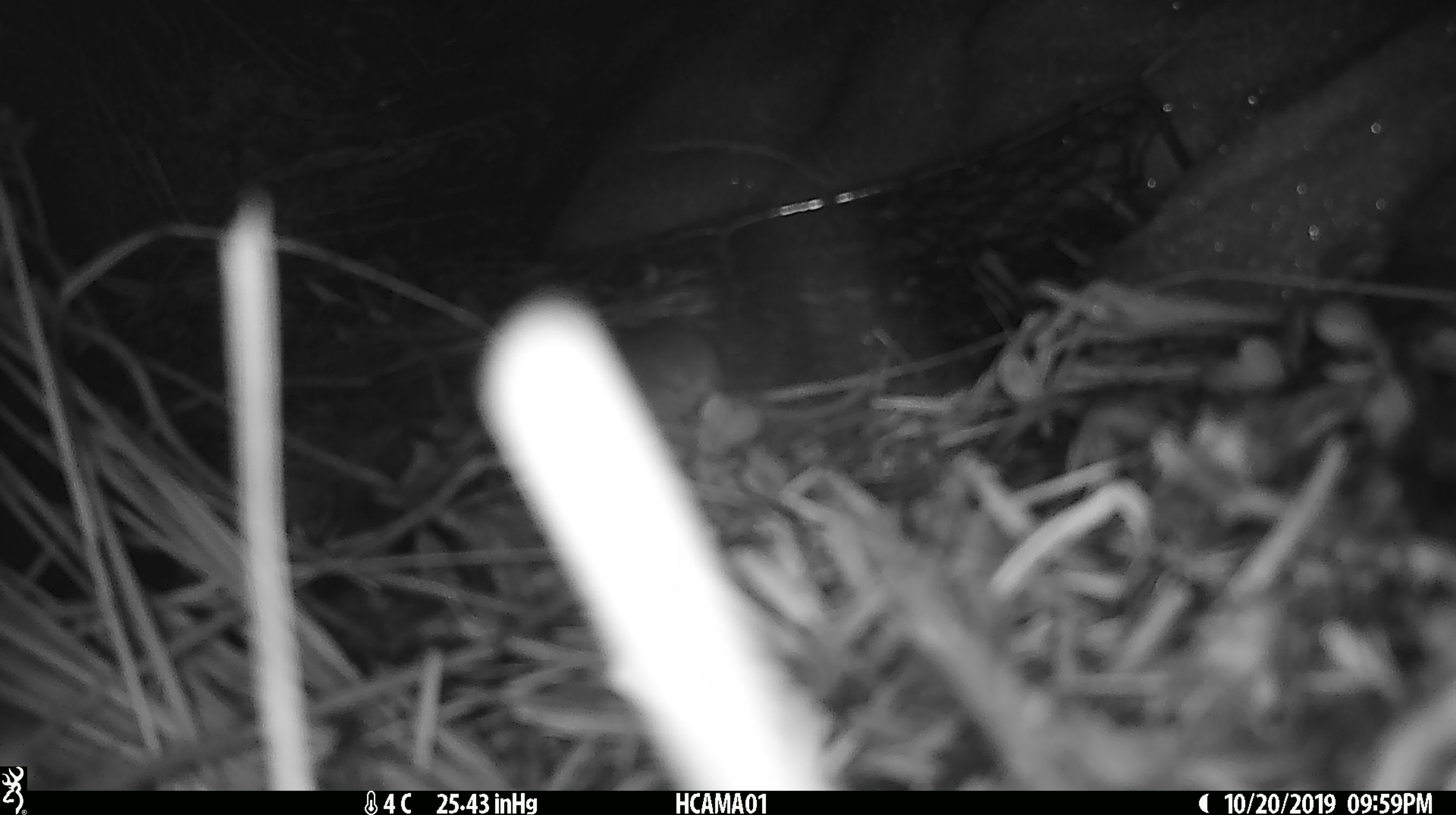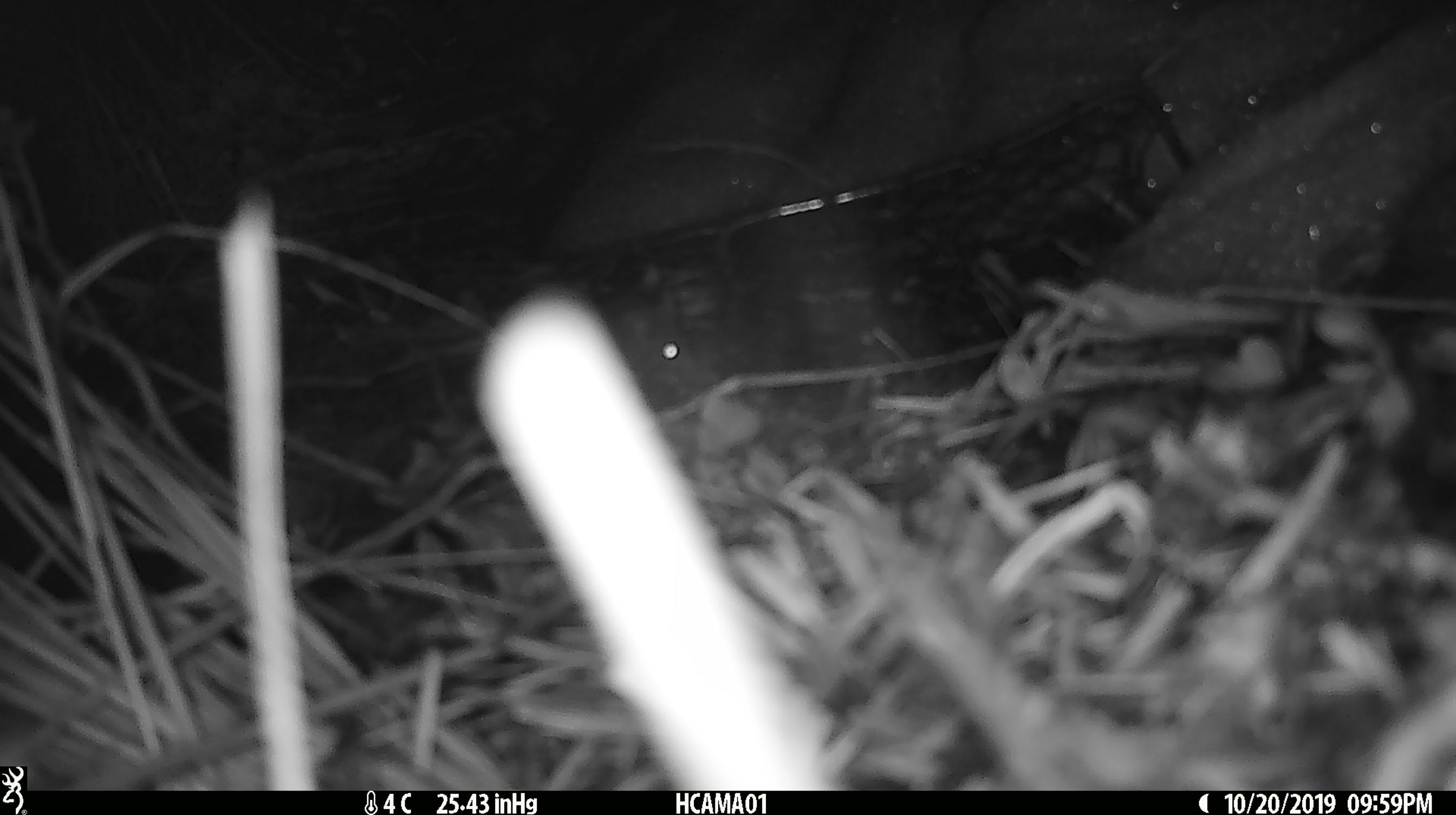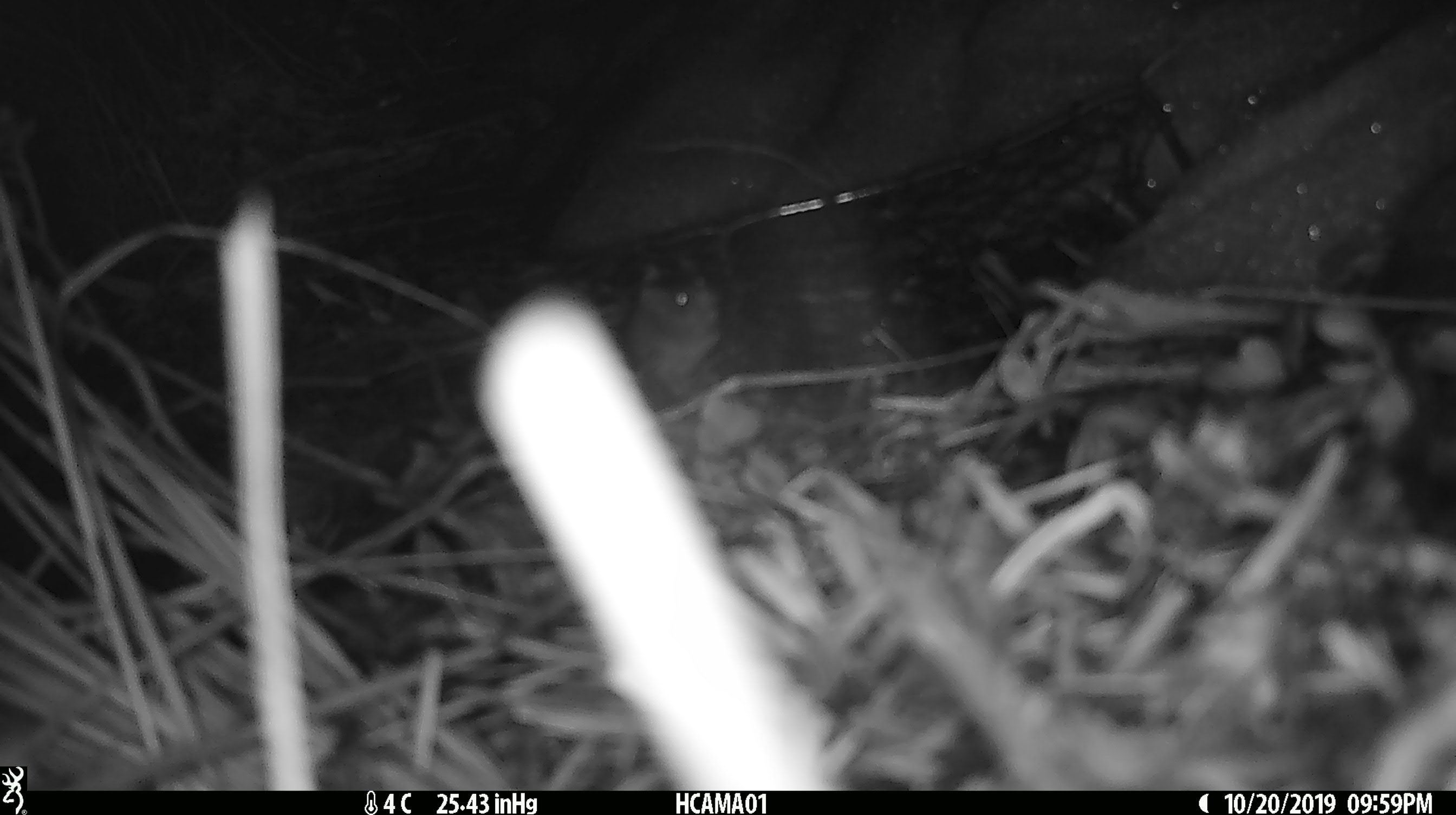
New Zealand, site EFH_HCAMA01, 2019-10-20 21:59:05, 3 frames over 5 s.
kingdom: Animalia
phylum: Chordata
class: Mammalia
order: Rodentia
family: Muridae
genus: Mus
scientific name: Mus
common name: mouse